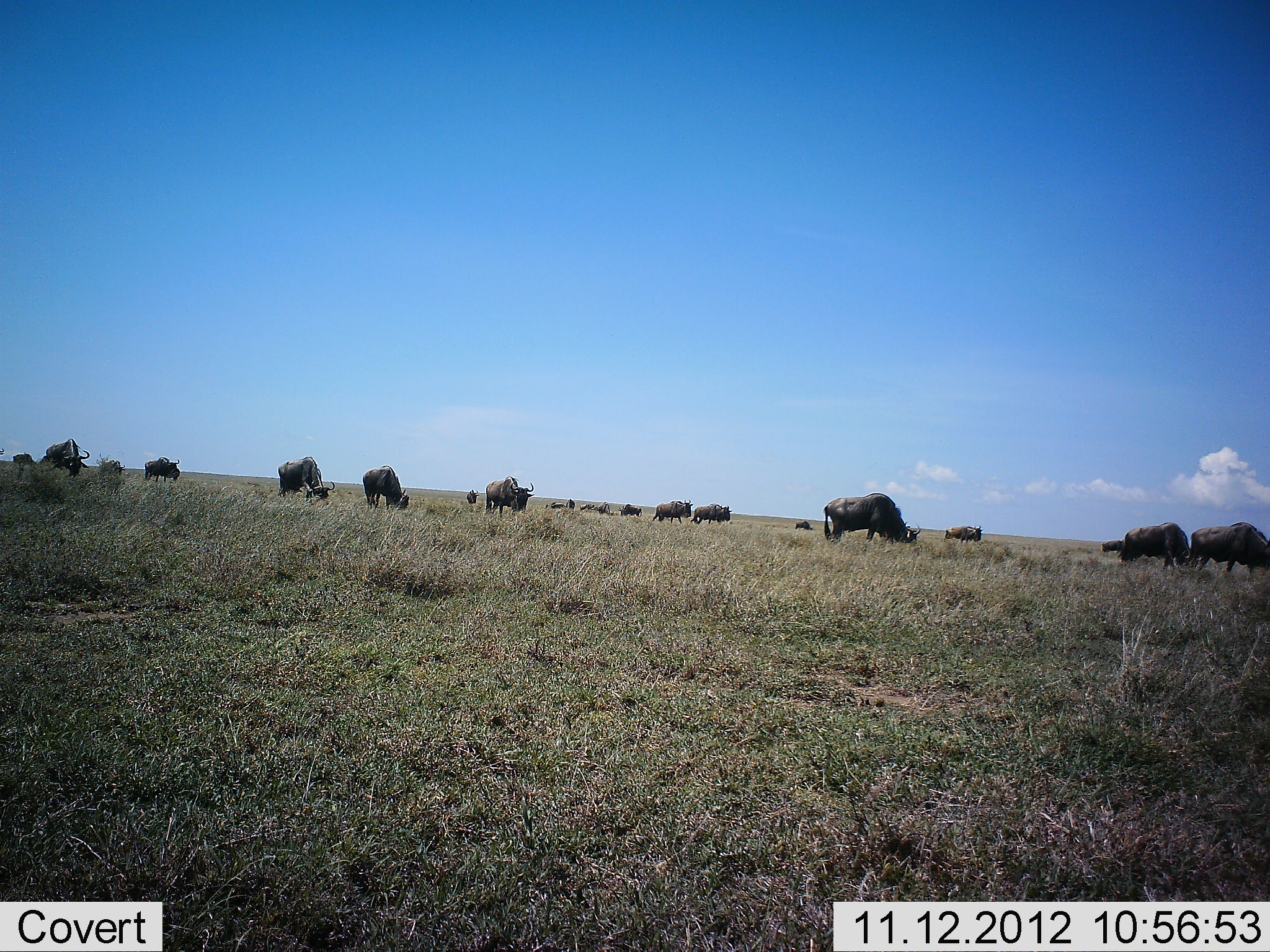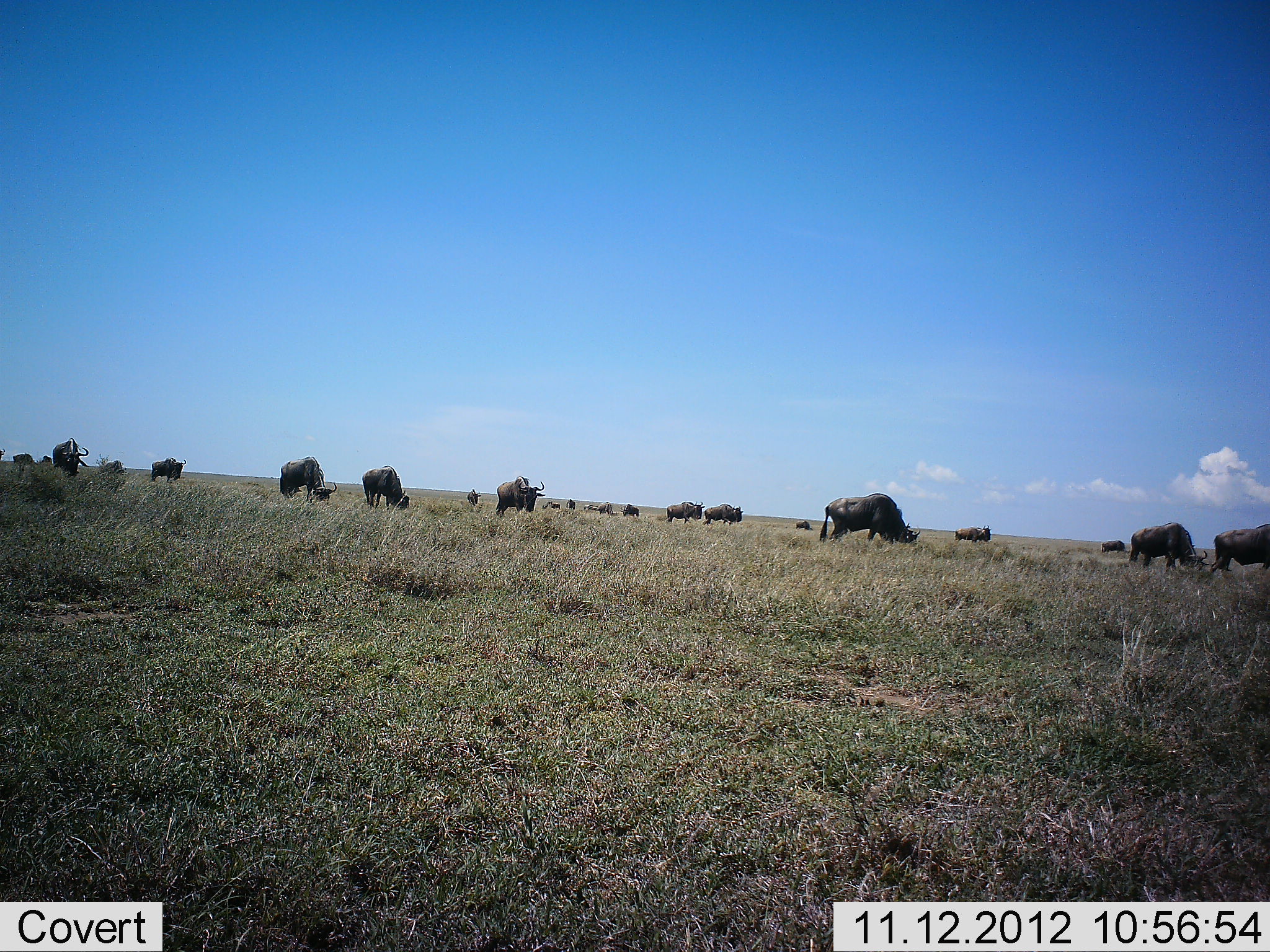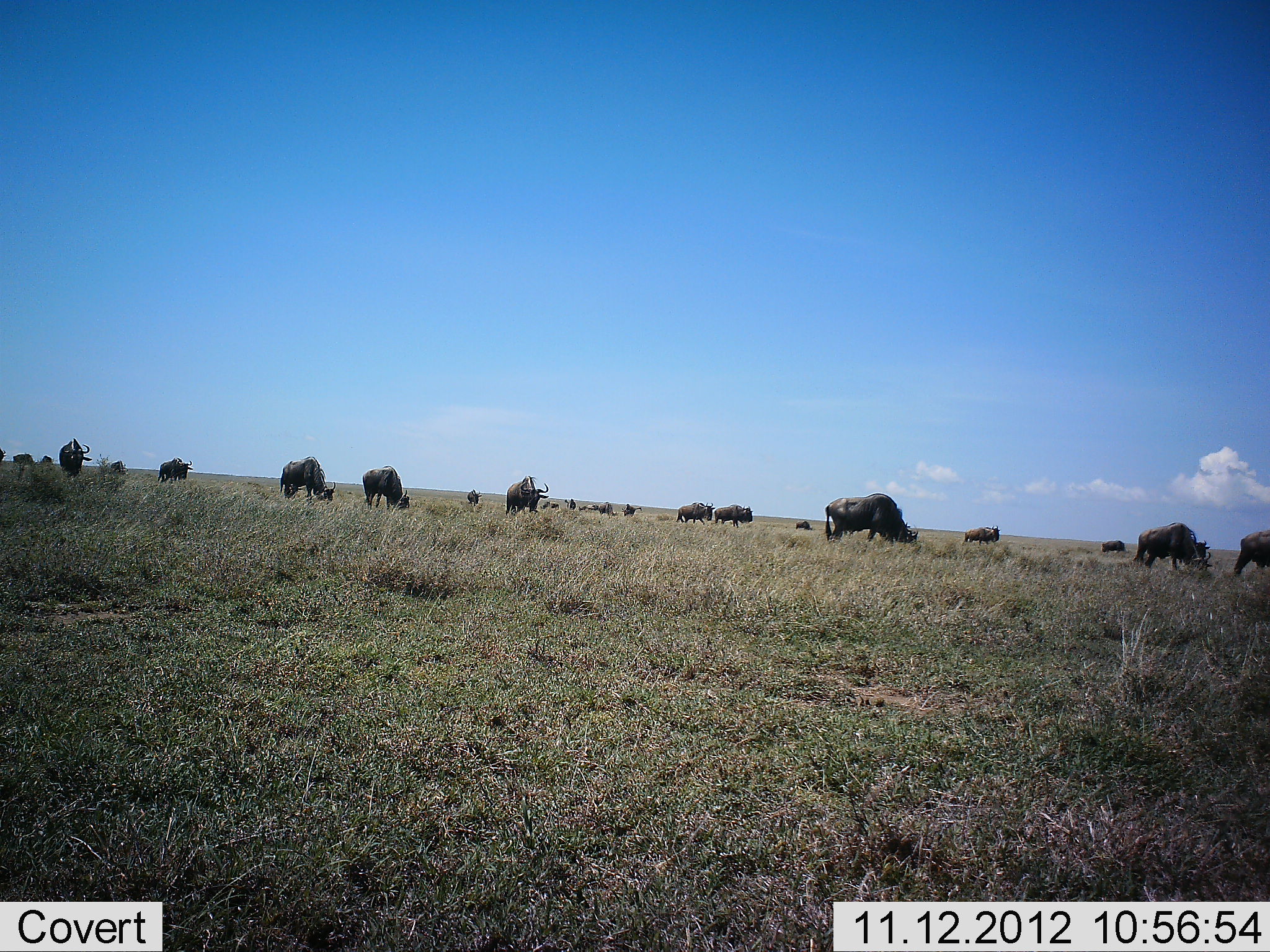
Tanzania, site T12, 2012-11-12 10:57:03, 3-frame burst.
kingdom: Animalia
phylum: Chordata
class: Mammalia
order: Artiodactyla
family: Bovidae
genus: Connochaetes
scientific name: Connochaetes taurinus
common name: blue wildebeest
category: wildebeest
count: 11-50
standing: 30%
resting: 0%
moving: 70%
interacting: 0%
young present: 0%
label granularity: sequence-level